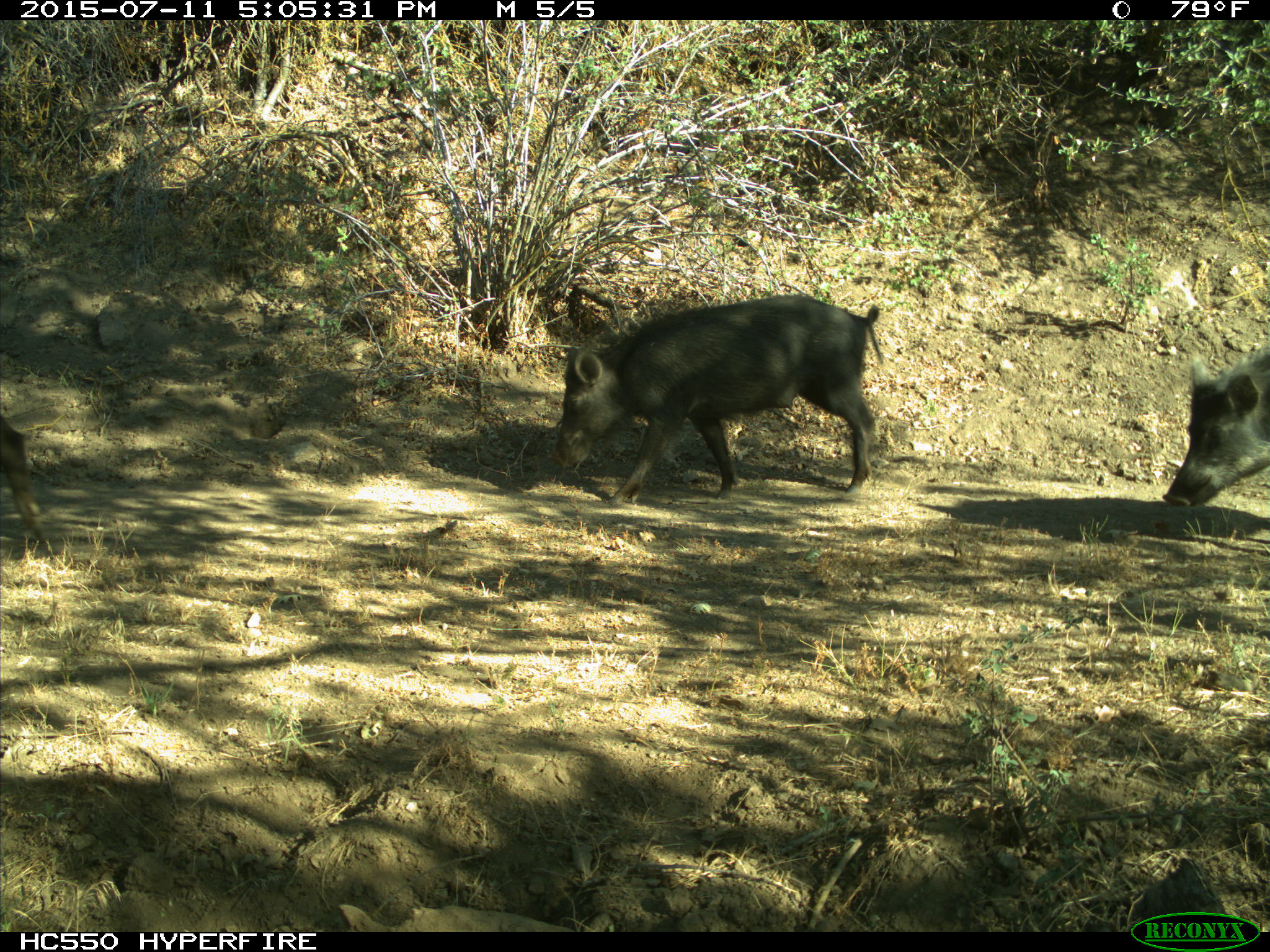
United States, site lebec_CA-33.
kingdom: Animalia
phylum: Chordata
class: Mammalia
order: Artiodactyla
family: Suidae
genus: Sus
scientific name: Sus scrofa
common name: wild boar